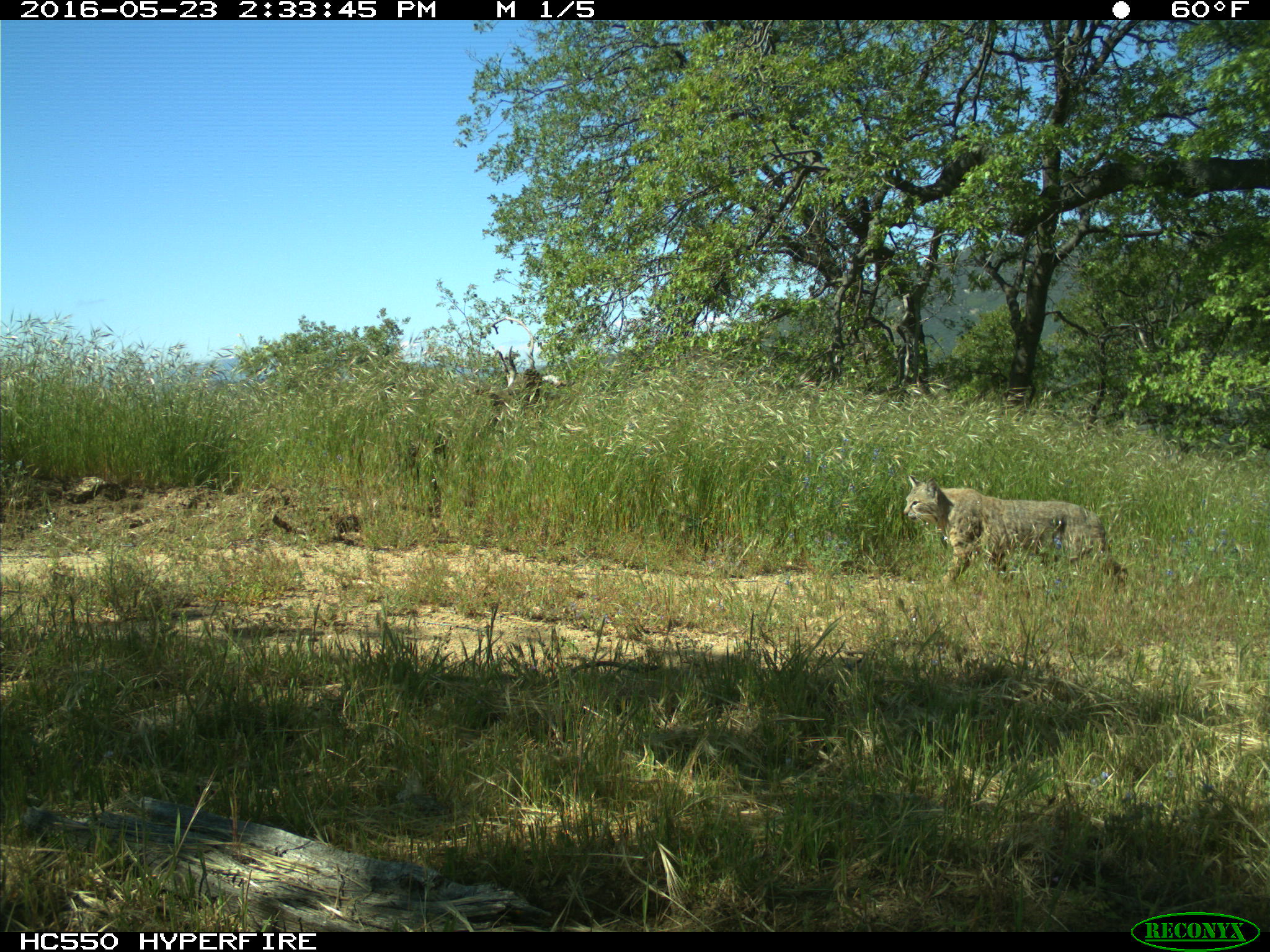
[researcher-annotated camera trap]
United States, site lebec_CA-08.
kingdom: Animalia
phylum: Chordata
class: Mammalia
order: Carnivora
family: Felidae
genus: Lynx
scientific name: Lynx rufus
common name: bobcat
Lynx rufus (bobcat).